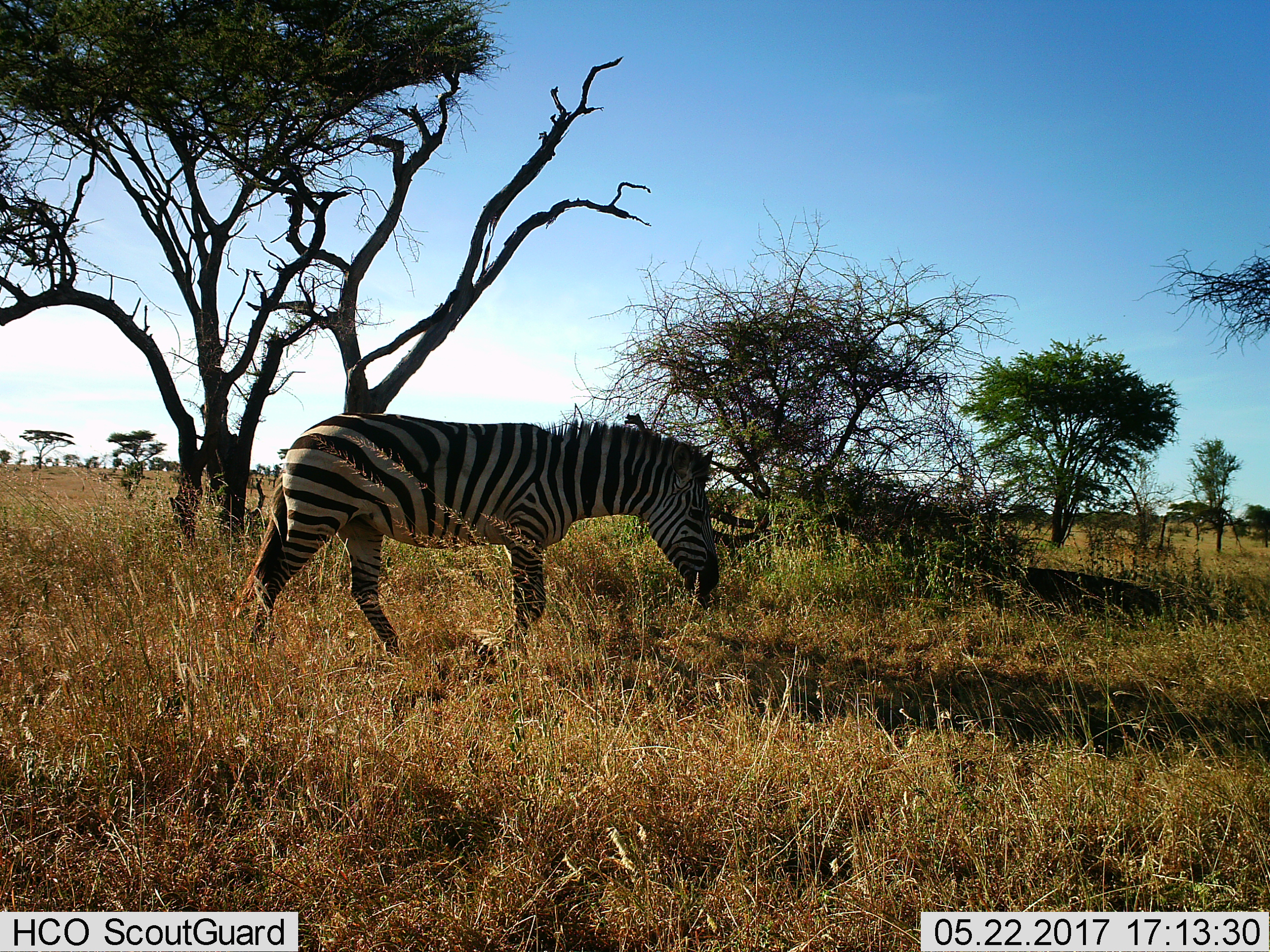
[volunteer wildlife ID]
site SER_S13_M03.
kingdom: Animalia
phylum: Chordata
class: Mammalia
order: Perissodactyla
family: Equidae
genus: Equus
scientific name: Equus quagga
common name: plains zebra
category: zebraplains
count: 1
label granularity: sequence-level